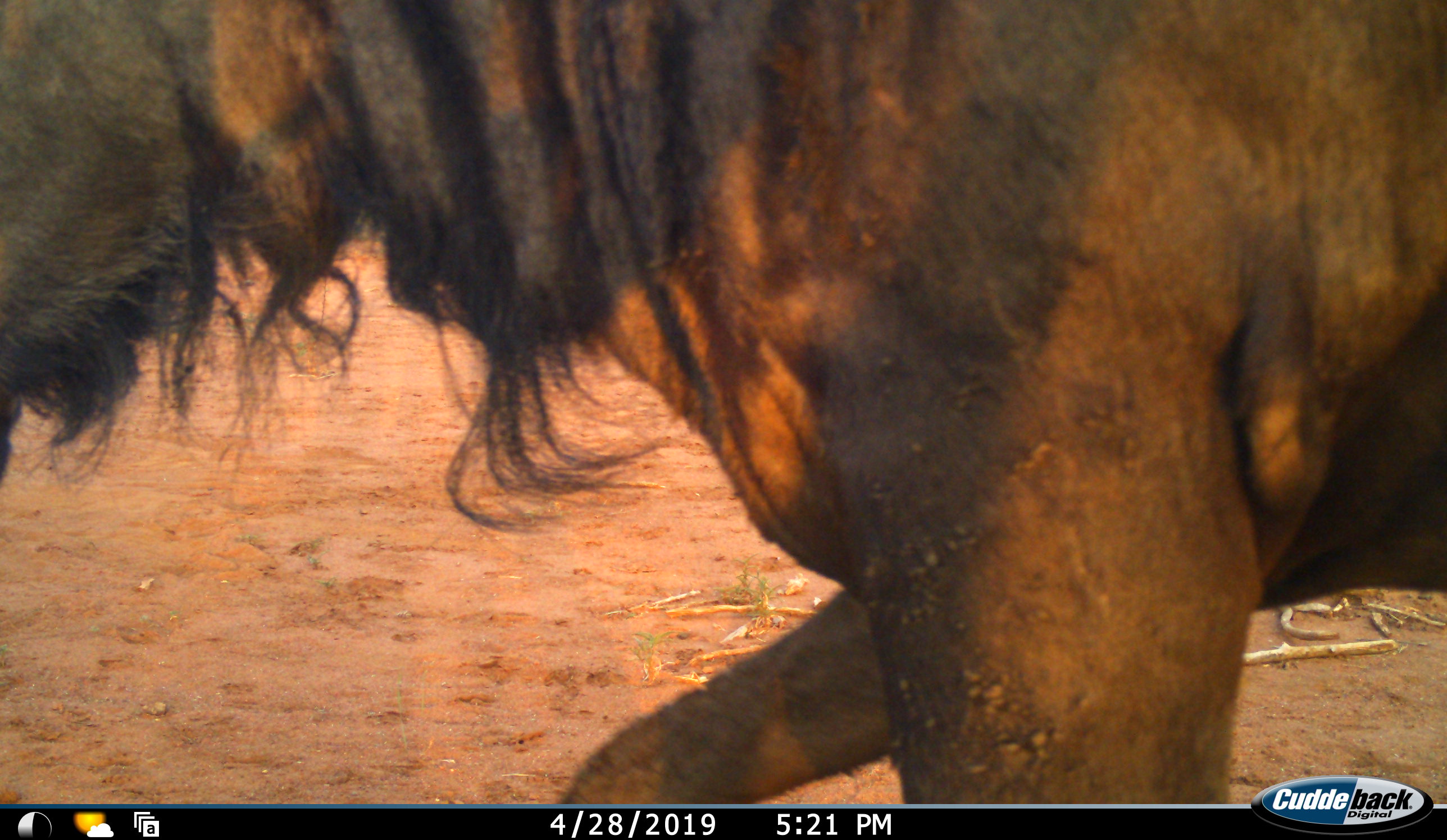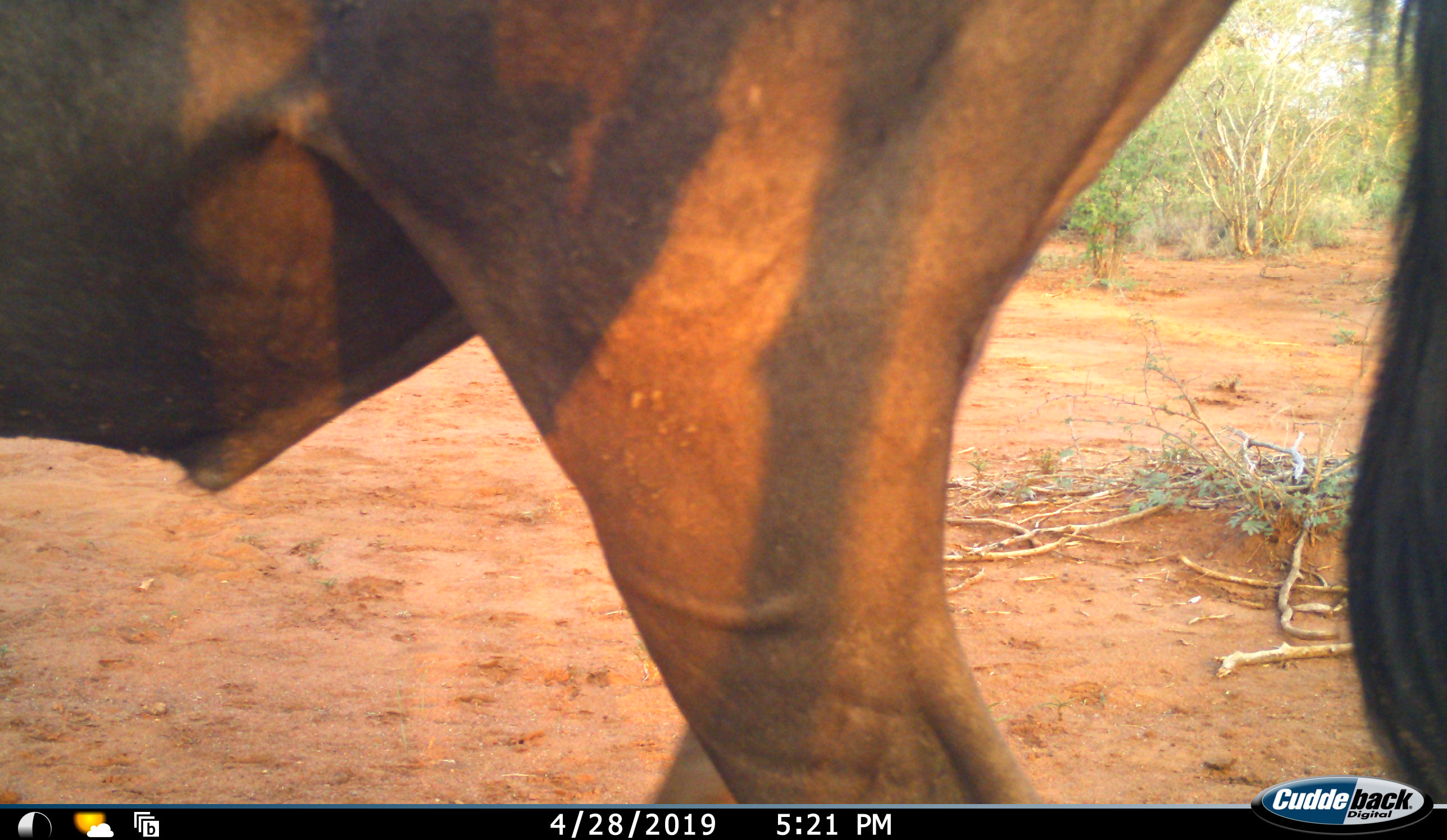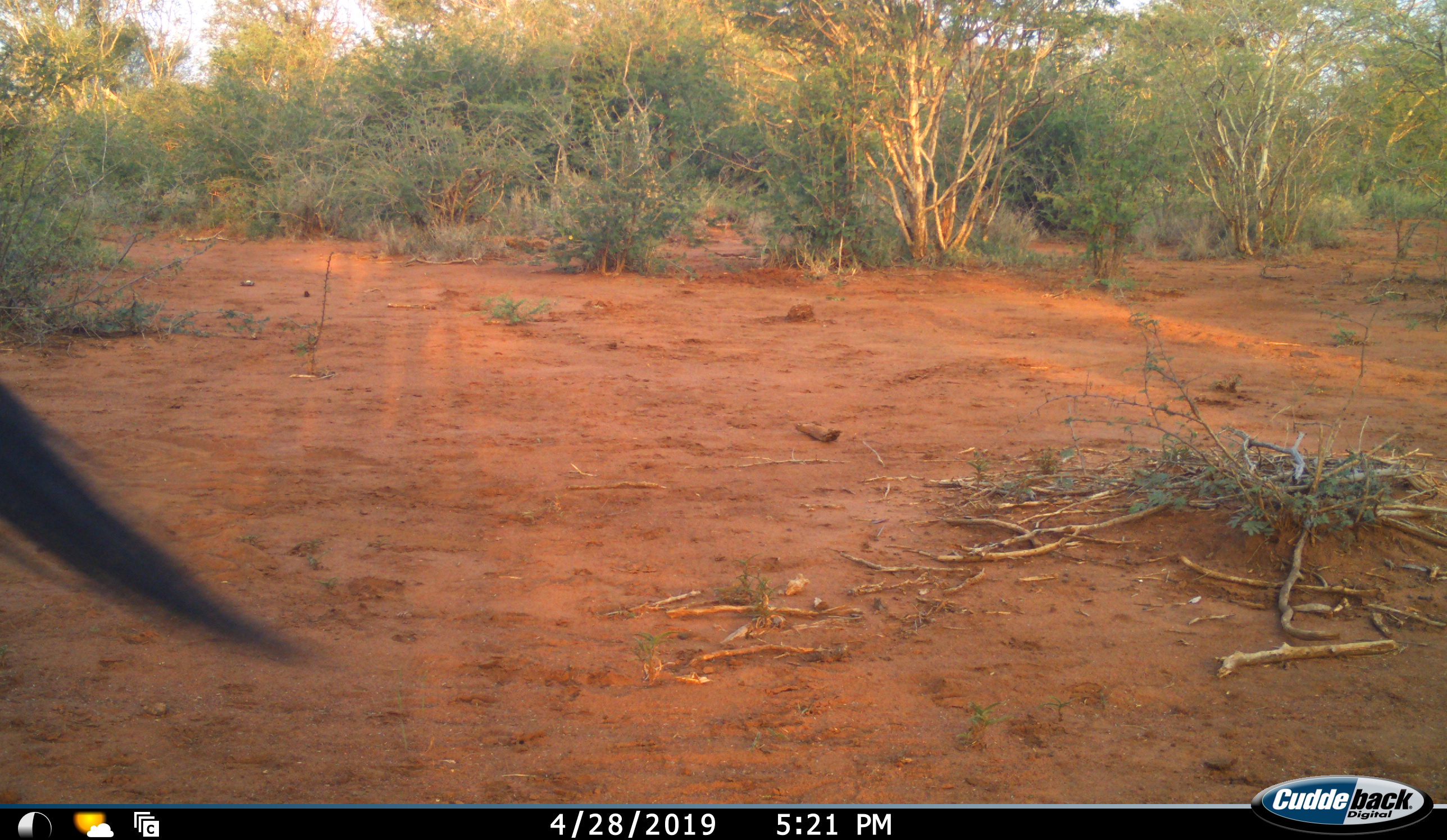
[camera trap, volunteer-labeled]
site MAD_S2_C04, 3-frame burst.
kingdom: Animalia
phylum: Chordata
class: Mammalia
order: Artiodactyla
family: Bovidae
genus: Connochaetes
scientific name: Connochaetes taurinus taurinus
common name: blue wildebeest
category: wildebeestblue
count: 1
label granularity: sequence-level